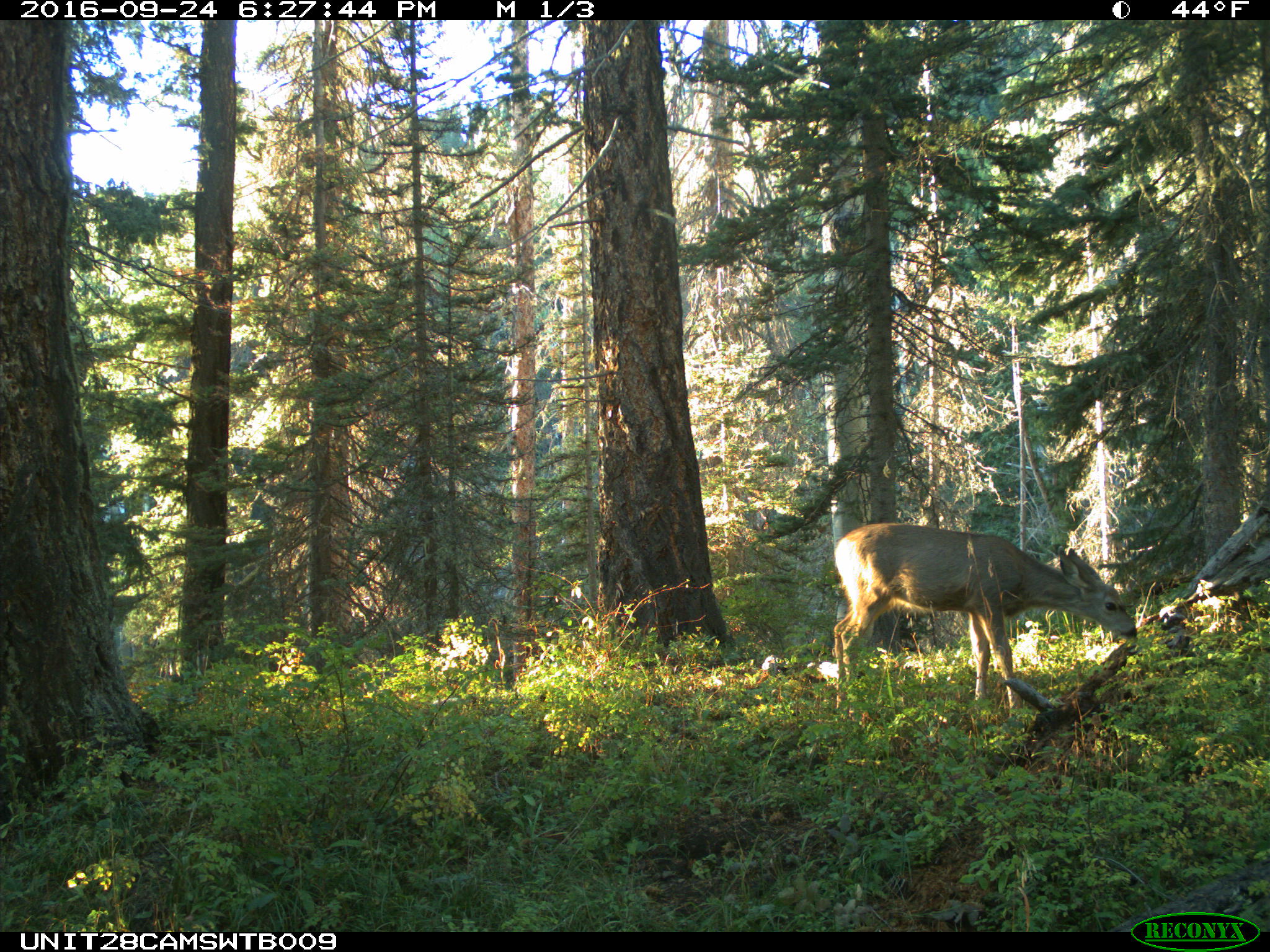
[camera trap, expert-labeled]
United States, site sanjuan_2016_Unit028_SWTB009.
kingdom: Animalia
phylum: Chordata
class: Mammalia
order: Artiodactyla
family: Cervidae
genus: Odocoileus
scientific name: Odocoileus hemionus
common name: mule deer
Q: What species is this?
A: Odocoileus hemionus (mule deer).